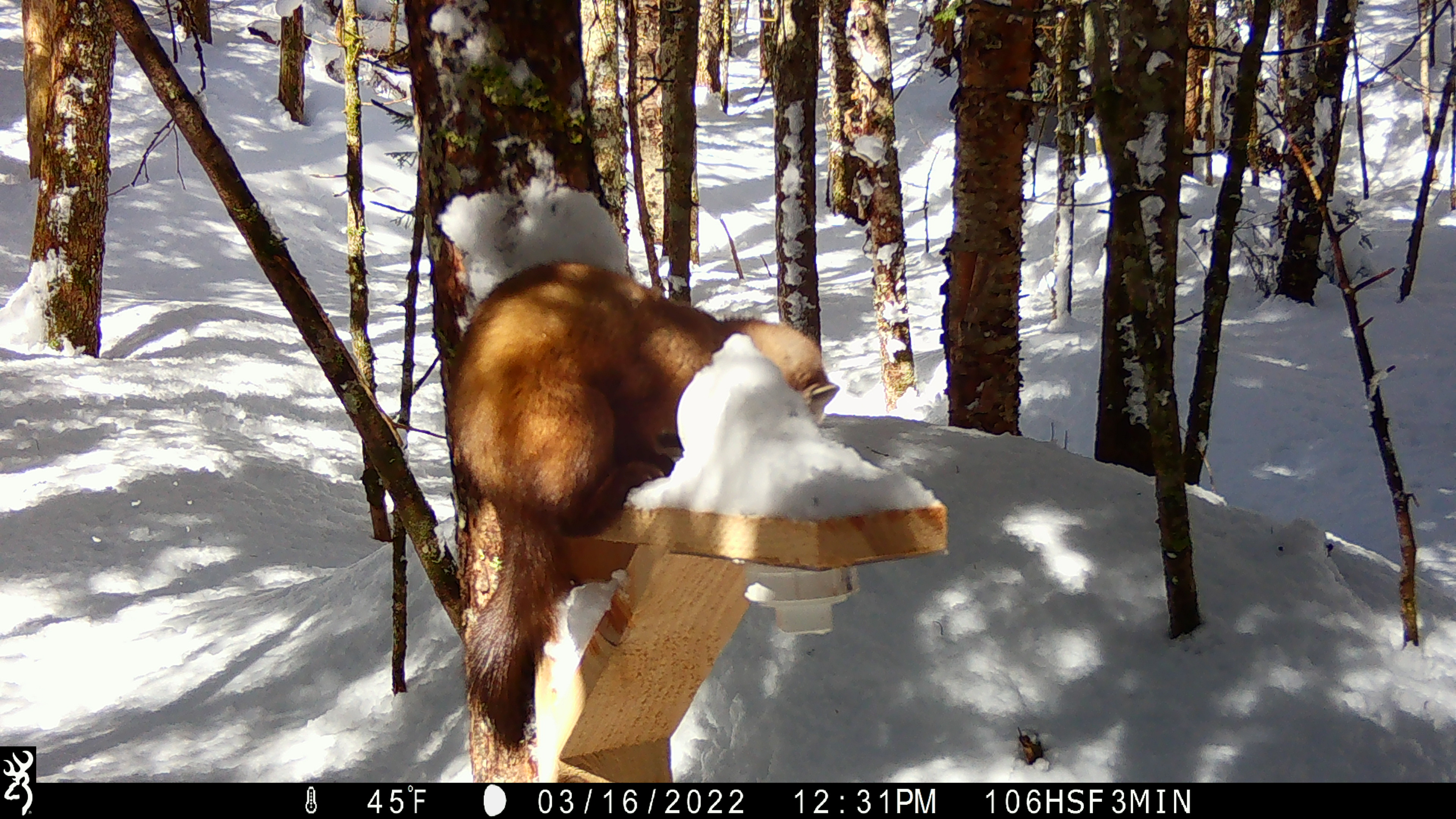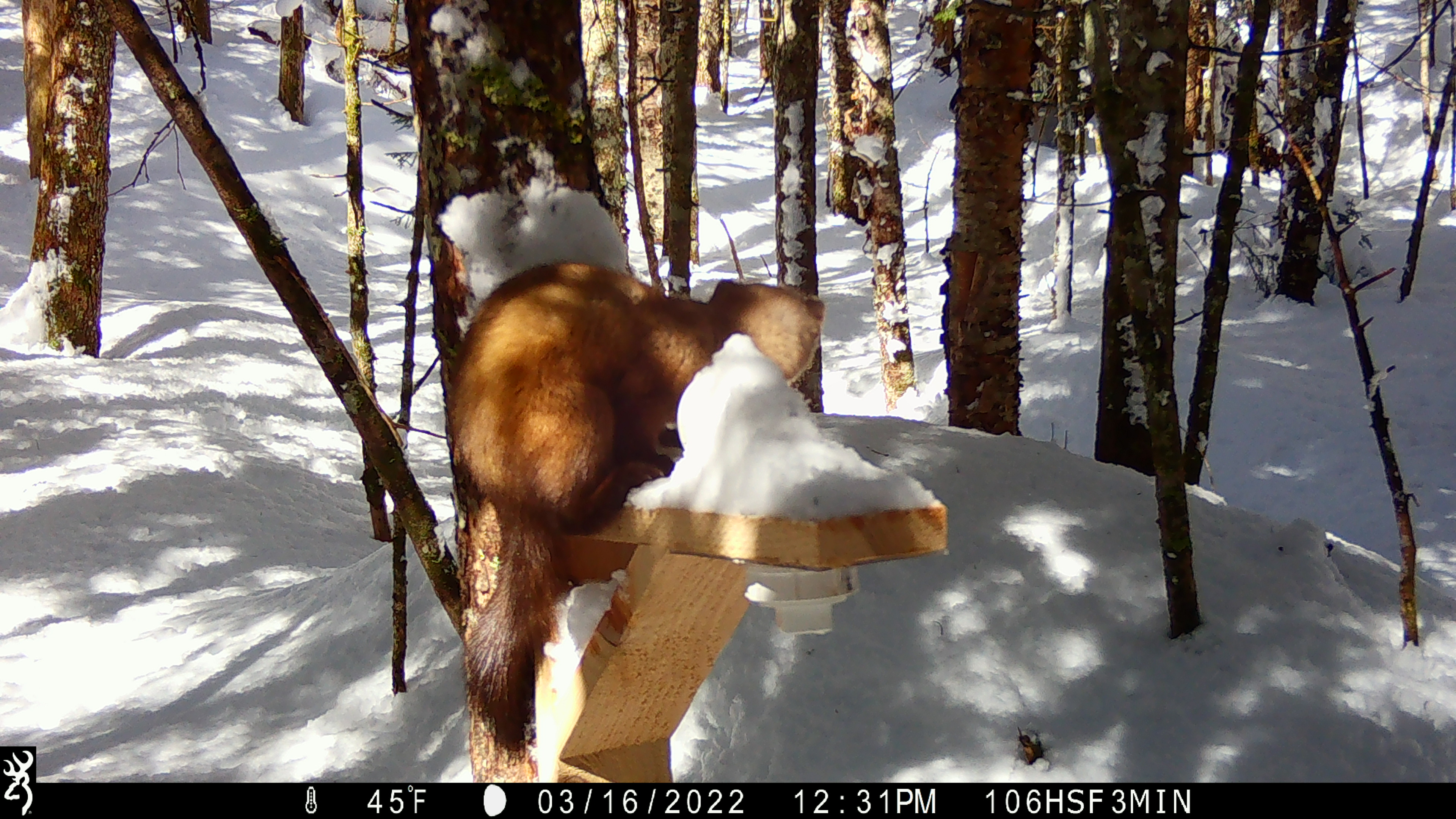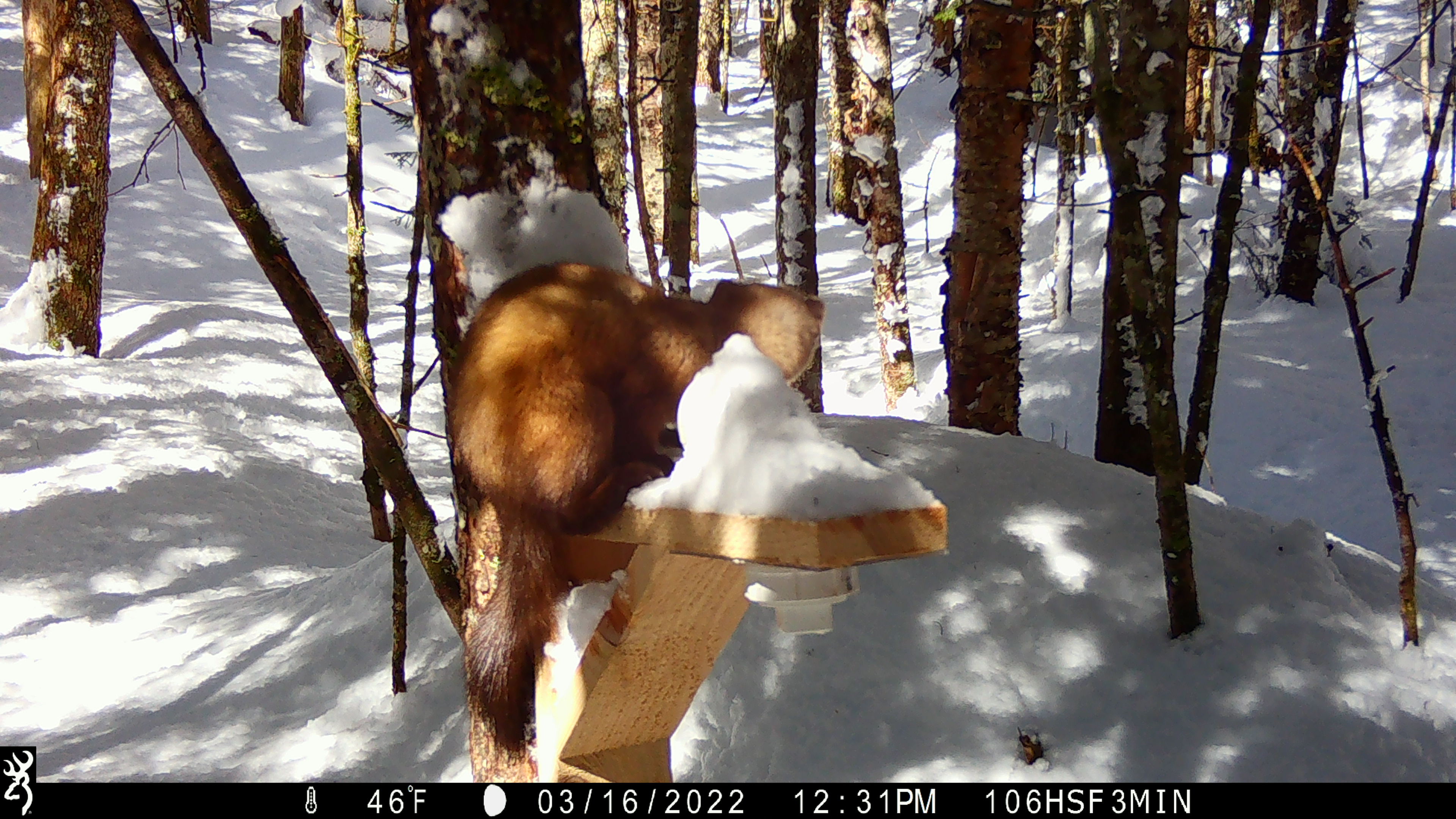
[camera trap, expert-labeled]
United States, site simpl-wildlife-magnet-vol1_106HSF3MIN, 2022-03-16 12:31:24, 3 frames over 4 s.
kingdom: Animalia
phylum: Chordata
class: Mammalia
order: Carnivora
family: Mustelidae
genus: Martes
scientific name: Martes americana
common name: american marten